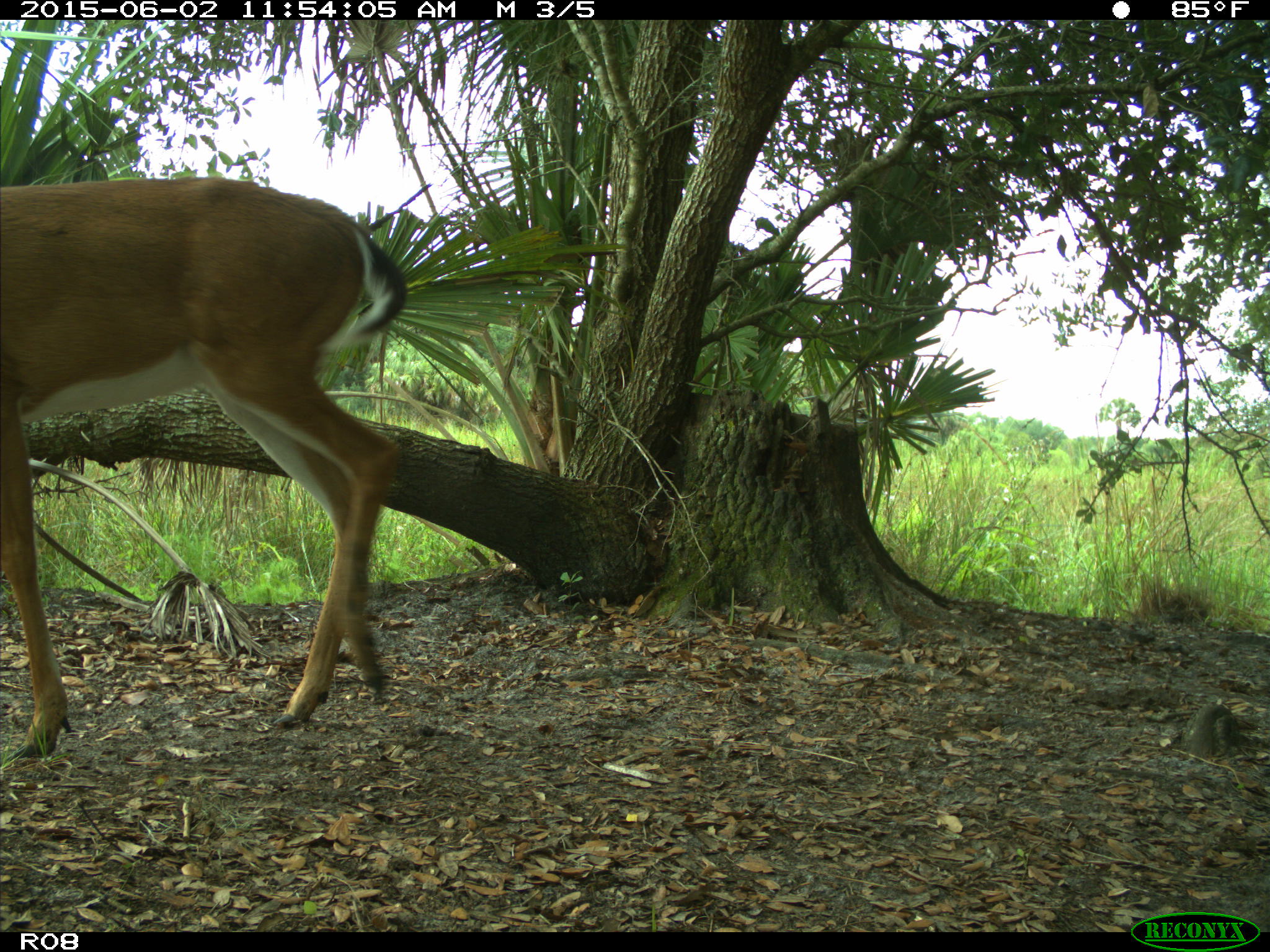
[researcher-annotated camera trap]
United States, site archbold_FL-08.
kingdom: Animalia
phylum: Chordata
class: Mammalia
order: Artiodactyla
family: Cervidae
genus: Odocoileus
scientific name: Odocoileus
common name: deer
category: unidentified deer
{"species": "unidentified deer (deer) (Odocoileus)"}